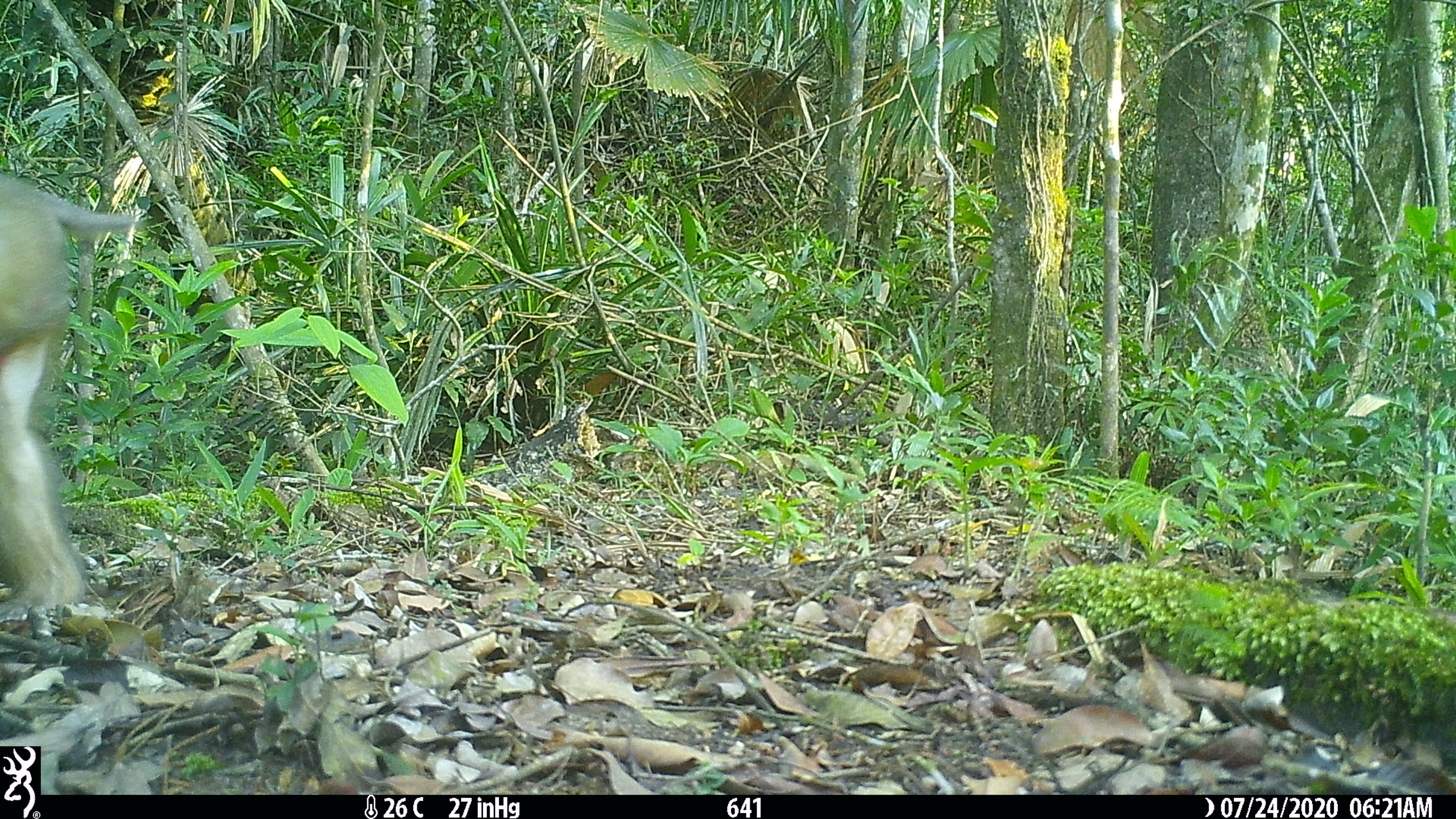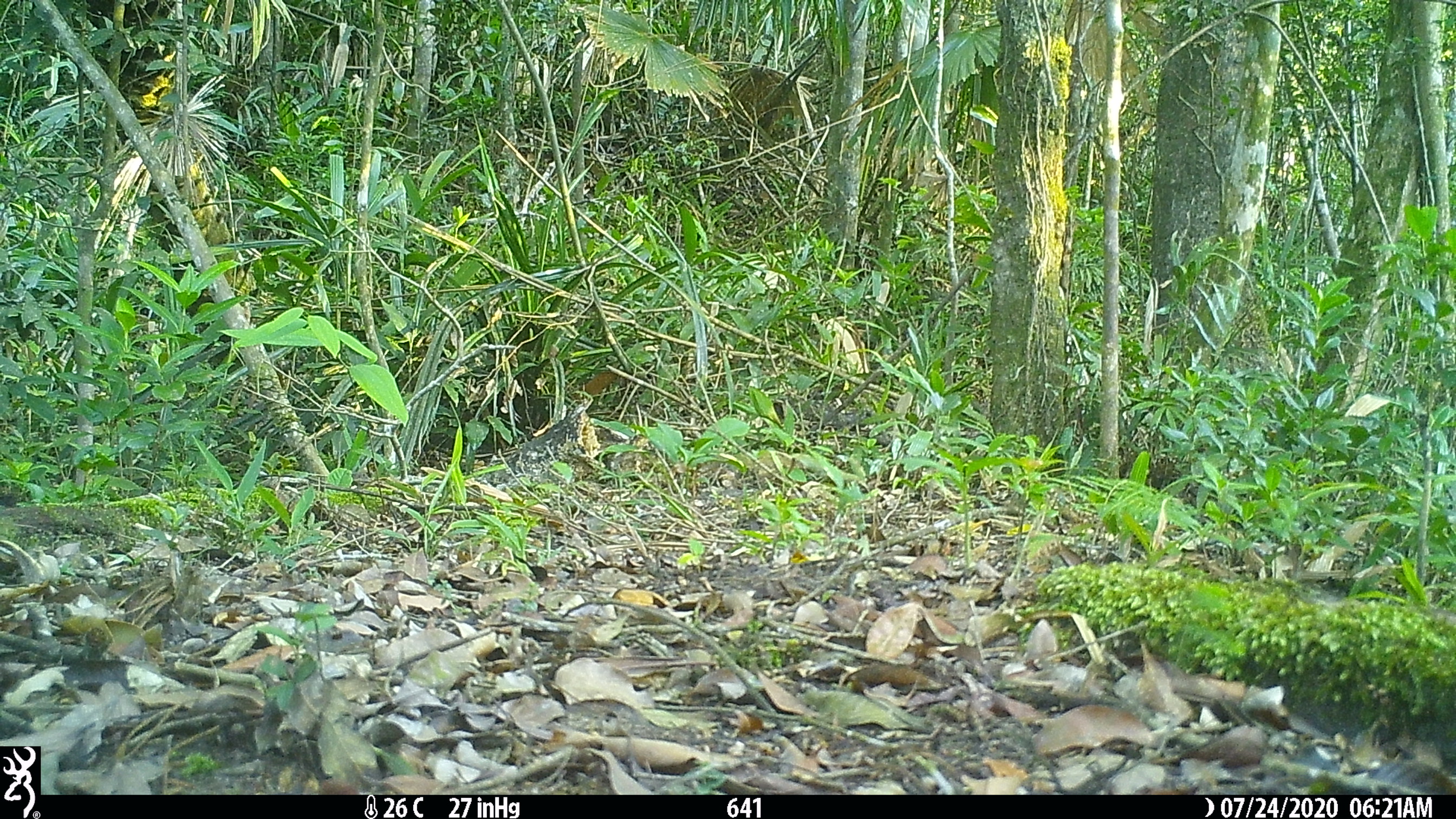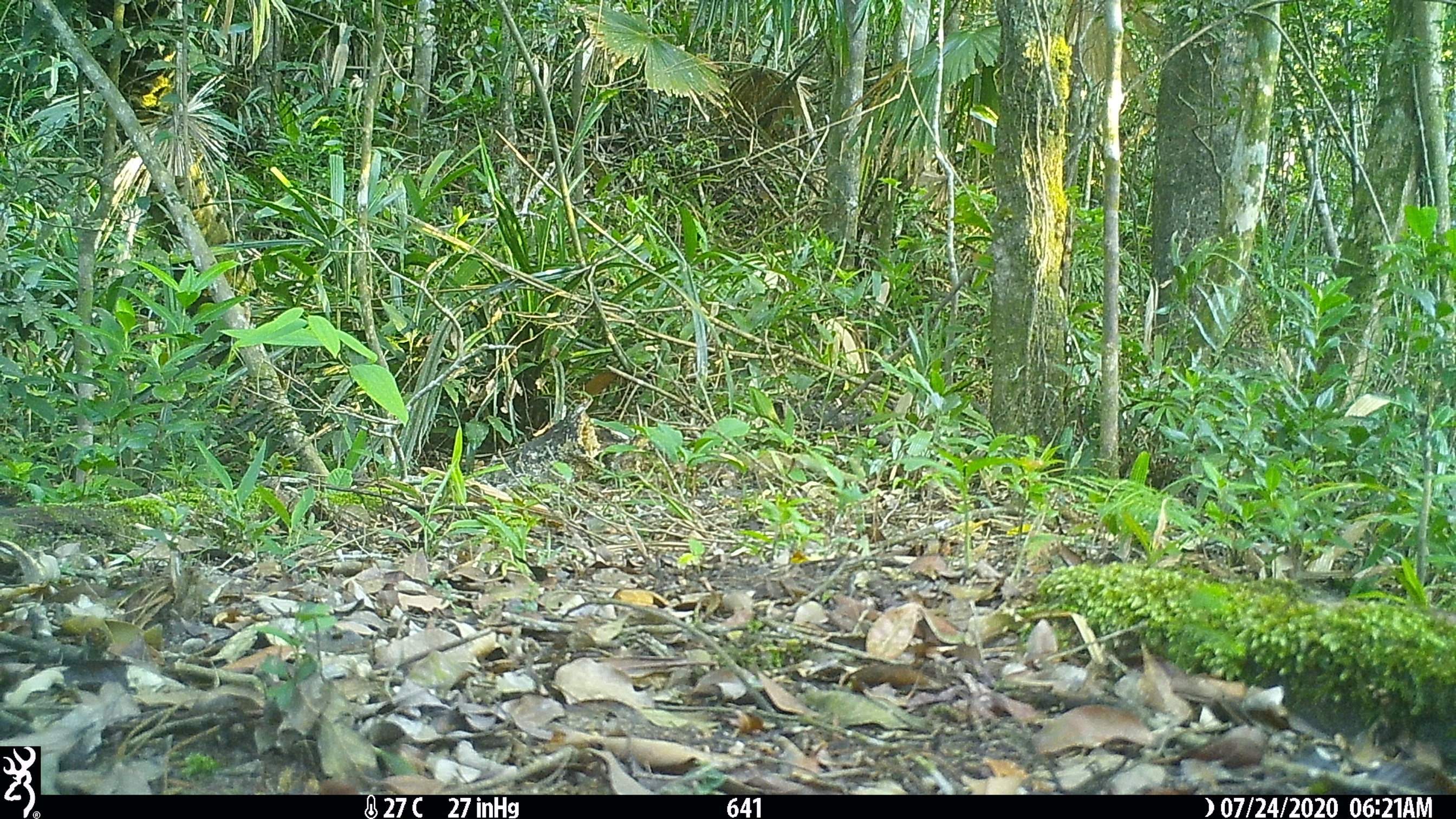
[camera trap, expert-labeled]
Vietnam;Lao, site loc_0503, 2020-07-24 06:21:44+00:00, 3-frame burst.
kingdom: Animalia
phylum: Chordata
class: Mammalia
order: Primates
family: Cercopithecidae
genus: Macaca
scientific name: Macaca arctoides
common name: stump-tailed macaque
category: stump tailed macaque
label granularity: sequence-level